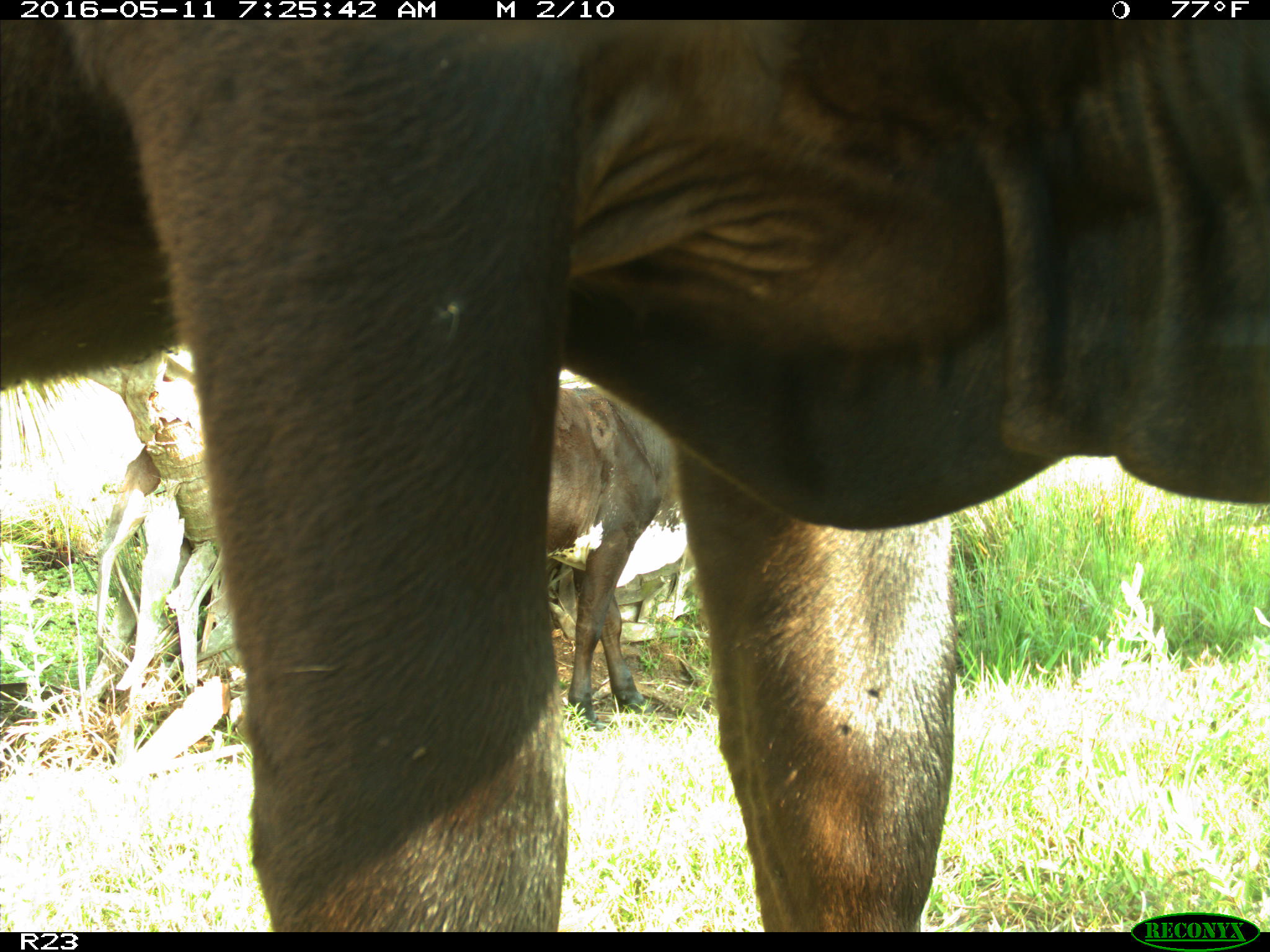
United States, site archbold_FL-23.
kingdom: Animalia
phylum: Chordata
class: Mammalia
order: Artiodactyla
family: Bovidae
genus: Bos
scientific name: Bos taurus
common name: domestic cow